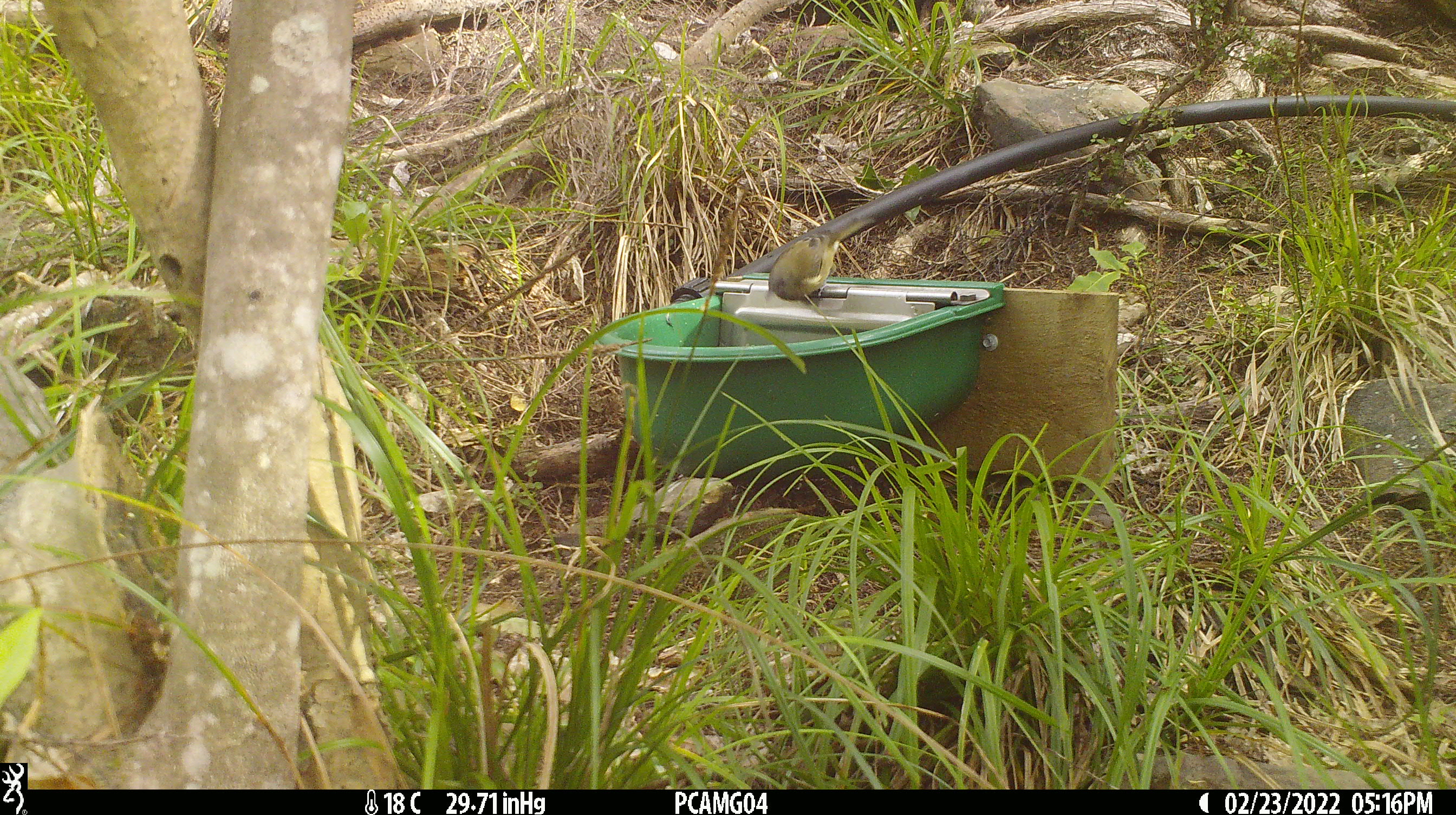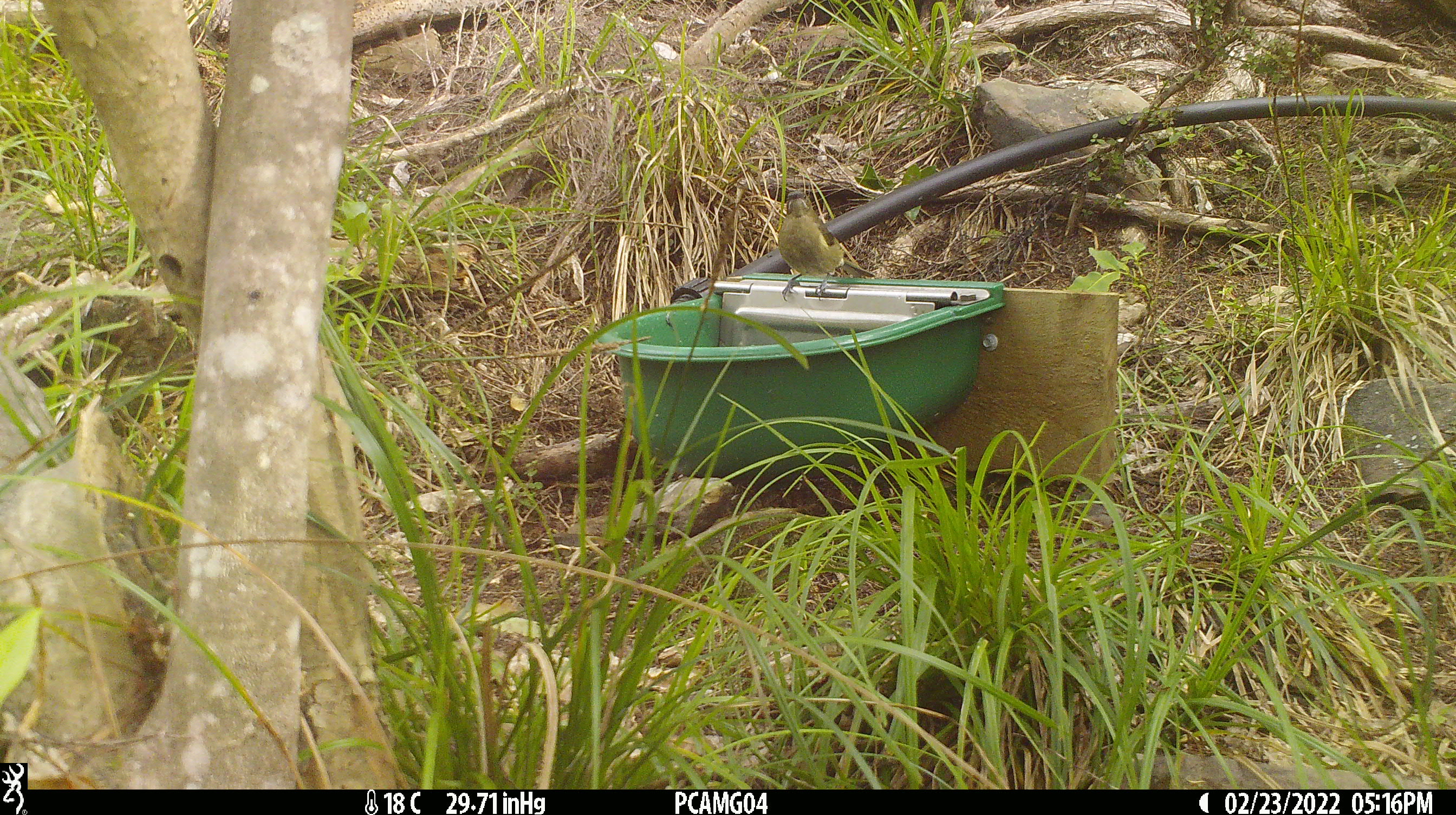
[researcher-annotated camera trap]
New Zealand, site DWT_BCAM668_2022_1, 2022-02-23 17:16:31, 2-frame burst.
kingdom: Animalia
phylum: Chordata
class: Aves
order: Passeriformes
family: Meliphagidae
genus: Anthornis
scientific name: Anthornis melanura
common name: new zealand bellbird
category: bellbird